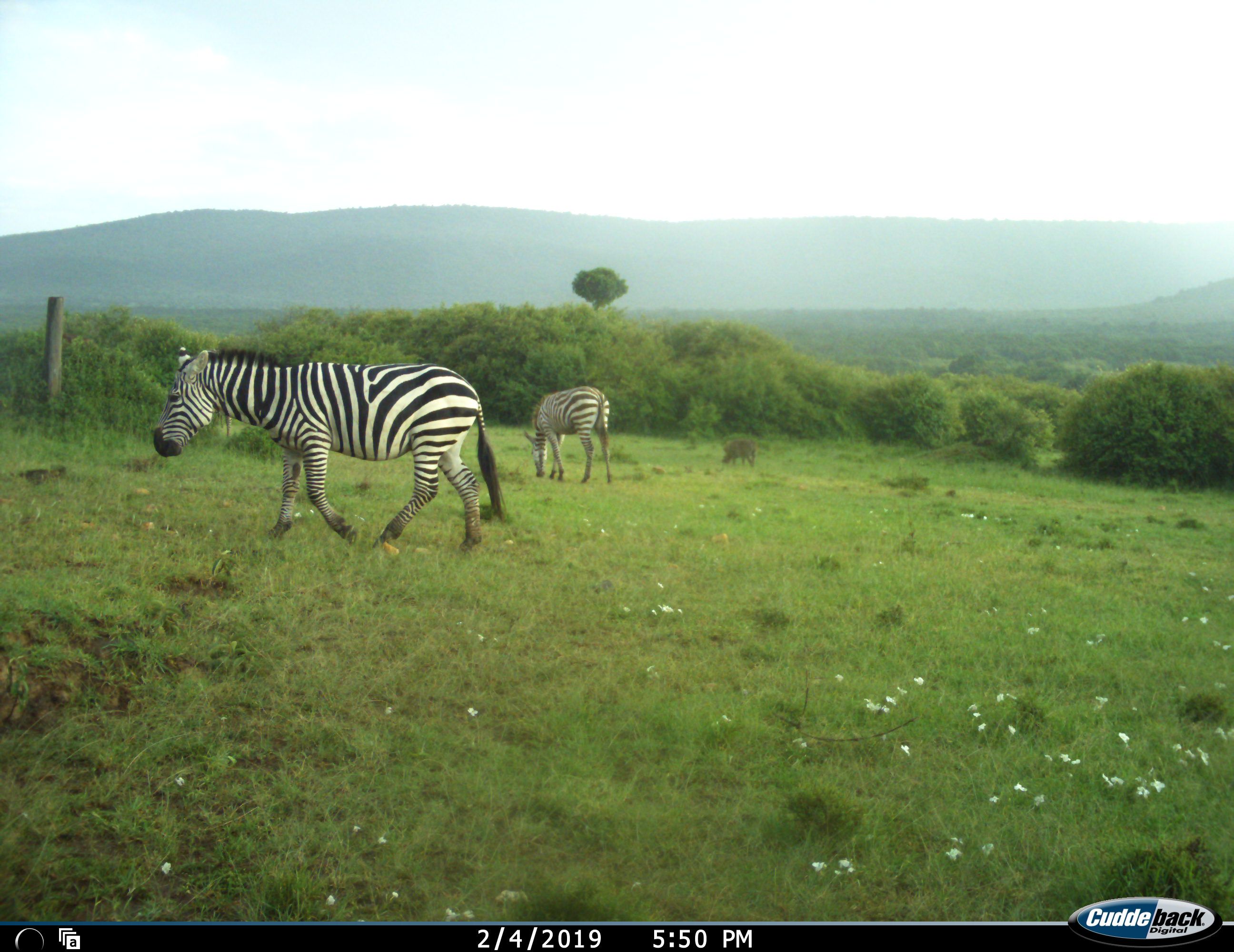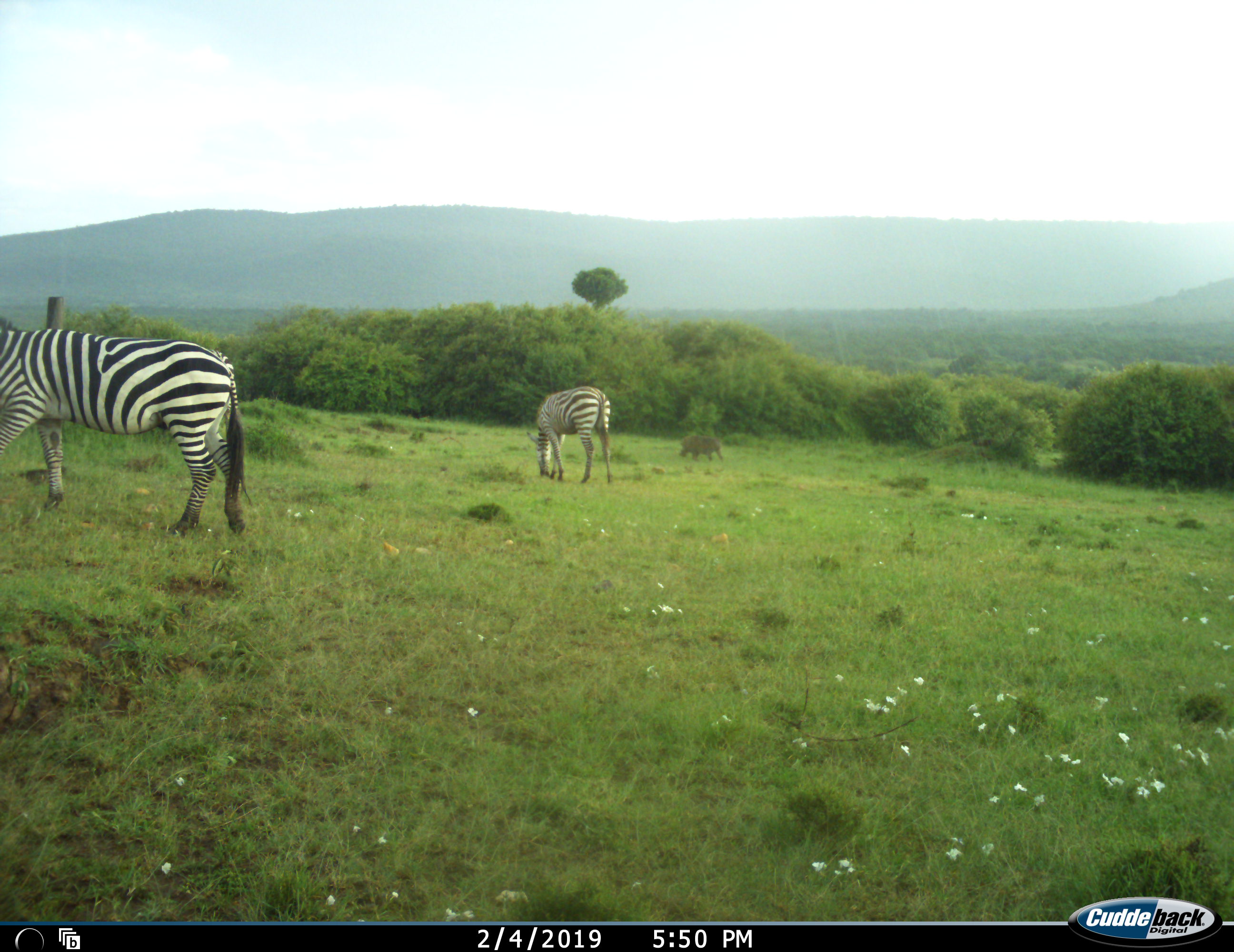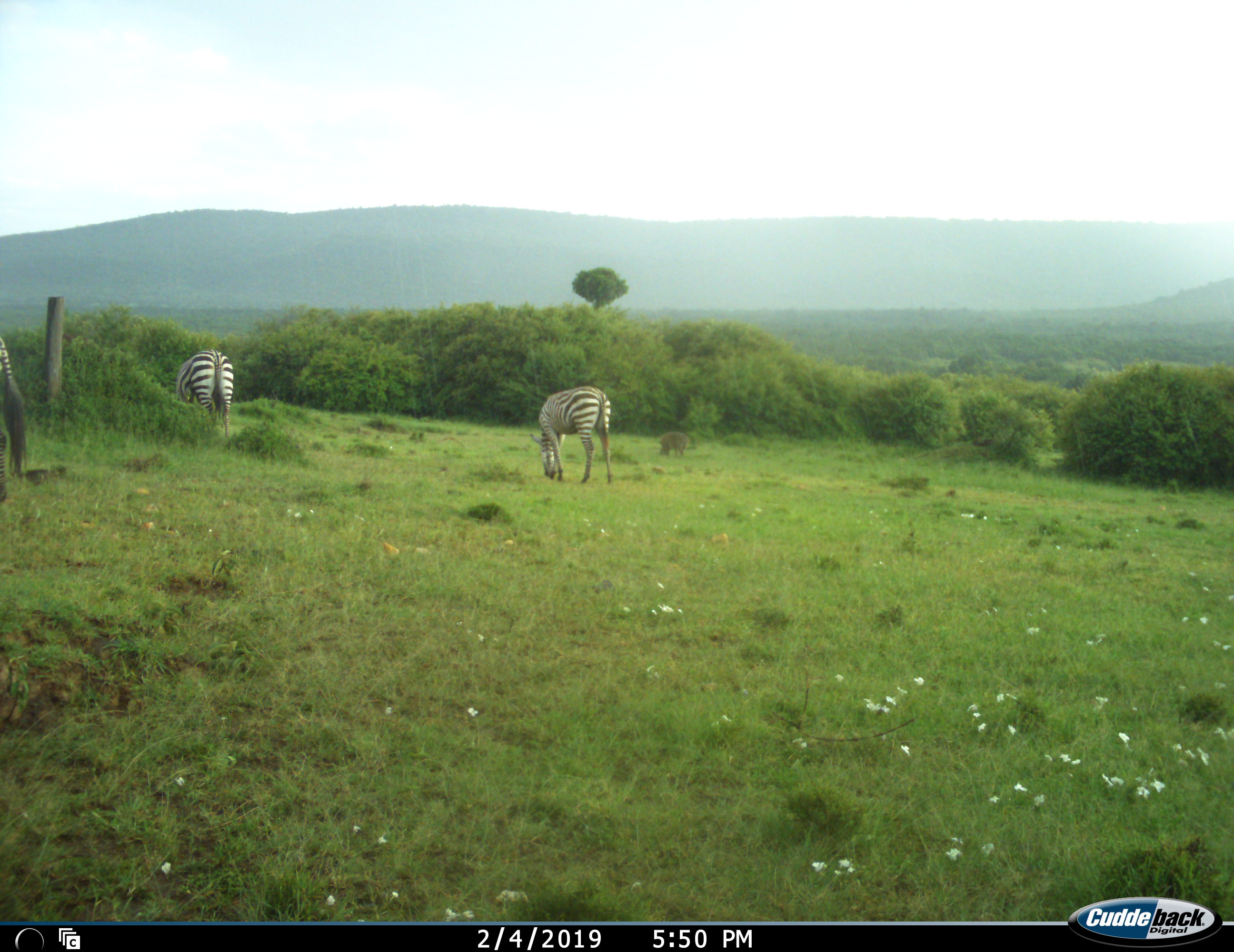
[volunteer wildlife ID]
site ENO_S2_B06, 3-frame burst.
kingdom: Animalia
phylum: Chordata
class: Mammalia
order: Artiodactyla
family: Suidae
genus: Phacochoerus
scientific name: Phacochoerus africanus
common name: warthog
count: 1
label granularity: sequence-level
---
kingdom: Animalia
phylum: Chordata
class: Mammalia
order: Perissodactyla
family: Equidae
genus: Equus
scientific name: Equus quagga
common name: plains zebra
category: zebraplains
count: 3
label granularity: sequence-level